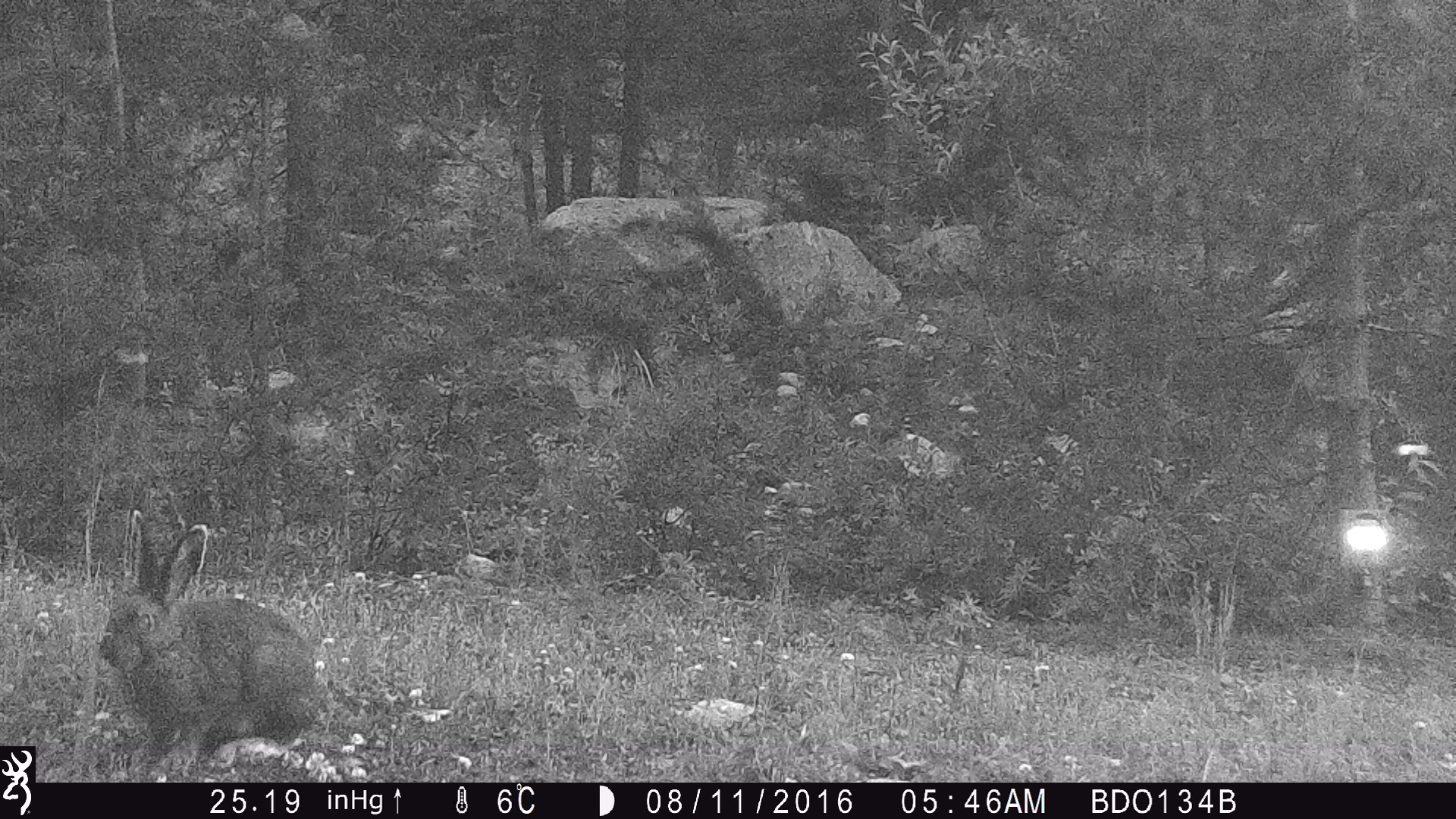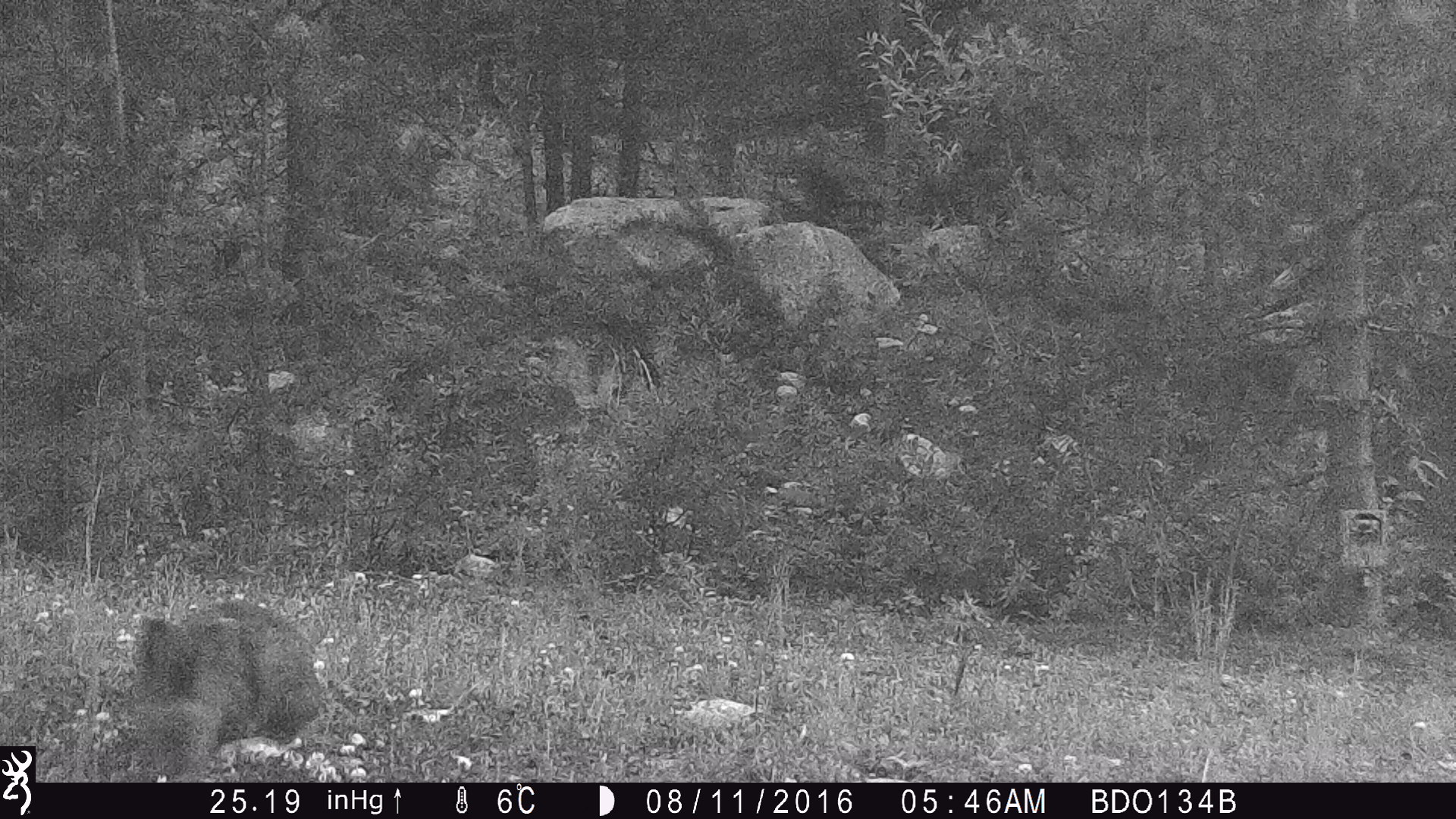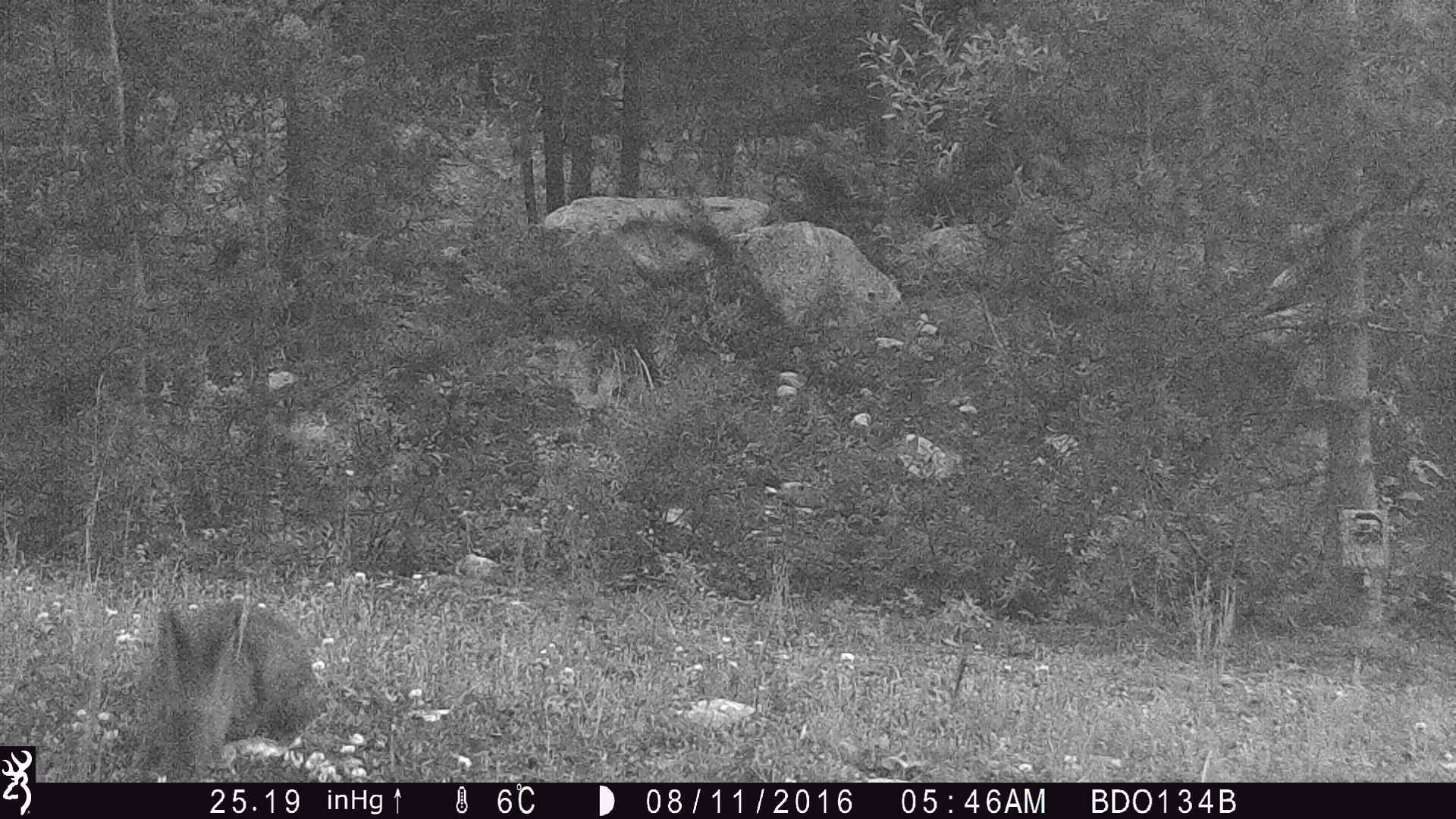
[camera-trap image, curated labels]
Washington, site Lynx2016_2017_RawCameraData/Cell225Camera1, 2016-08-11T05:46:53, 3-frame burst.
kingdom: Animalia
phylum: Chordata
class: Mammalia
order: Lagomorpha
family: Leporidae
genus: Lepus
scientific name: Lepus americanus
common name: snowshoe hare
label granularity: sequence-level